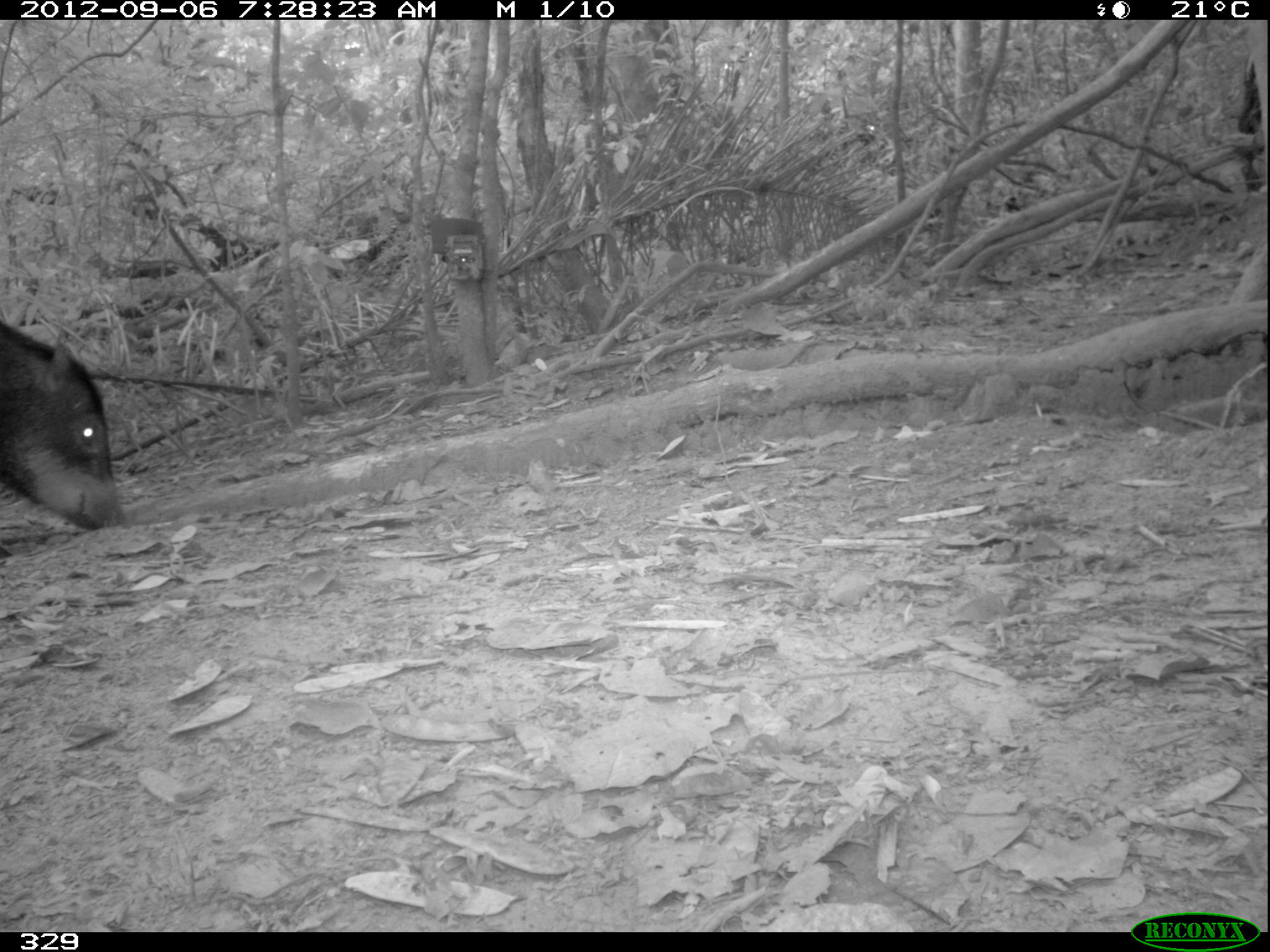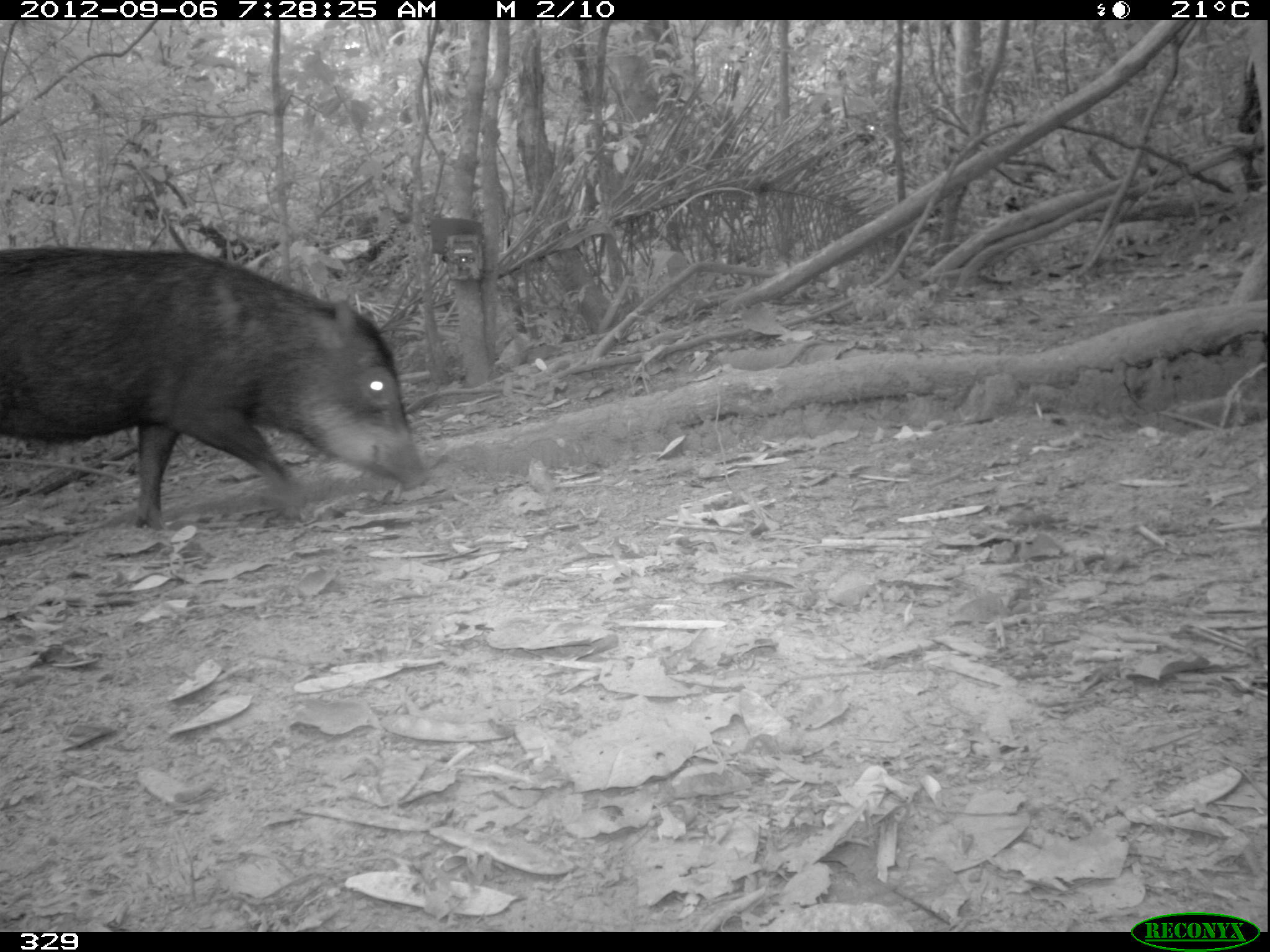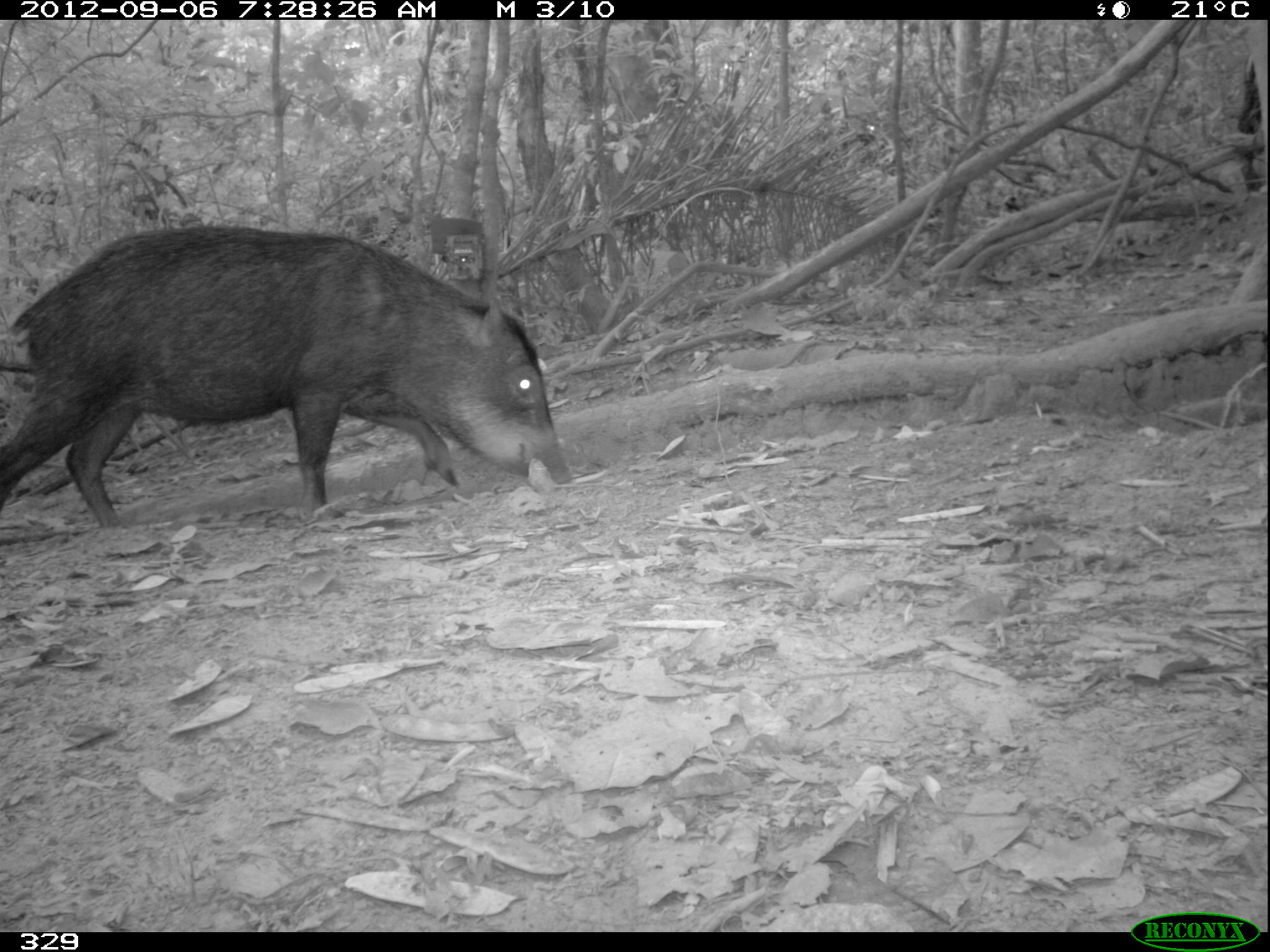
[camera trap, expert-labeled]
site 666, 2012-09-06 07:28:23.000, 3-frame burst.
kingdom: Animalia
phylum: Chordata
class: Mammalia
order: Artiodactyla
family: Tayassuidae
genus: Tayassu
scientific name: Tayassu pecari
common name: white-lipped peccary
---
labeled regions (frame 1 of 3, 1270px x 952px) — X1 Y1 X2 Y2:
tayassu pecari: 0 320 123 529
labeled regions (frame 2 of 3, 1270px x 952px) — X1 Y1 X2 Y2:
tayassu pecari: 0 248 428 534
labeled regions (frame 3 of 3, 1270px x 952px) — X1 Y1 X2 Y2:
tayassu pecari: 1 223 573 534